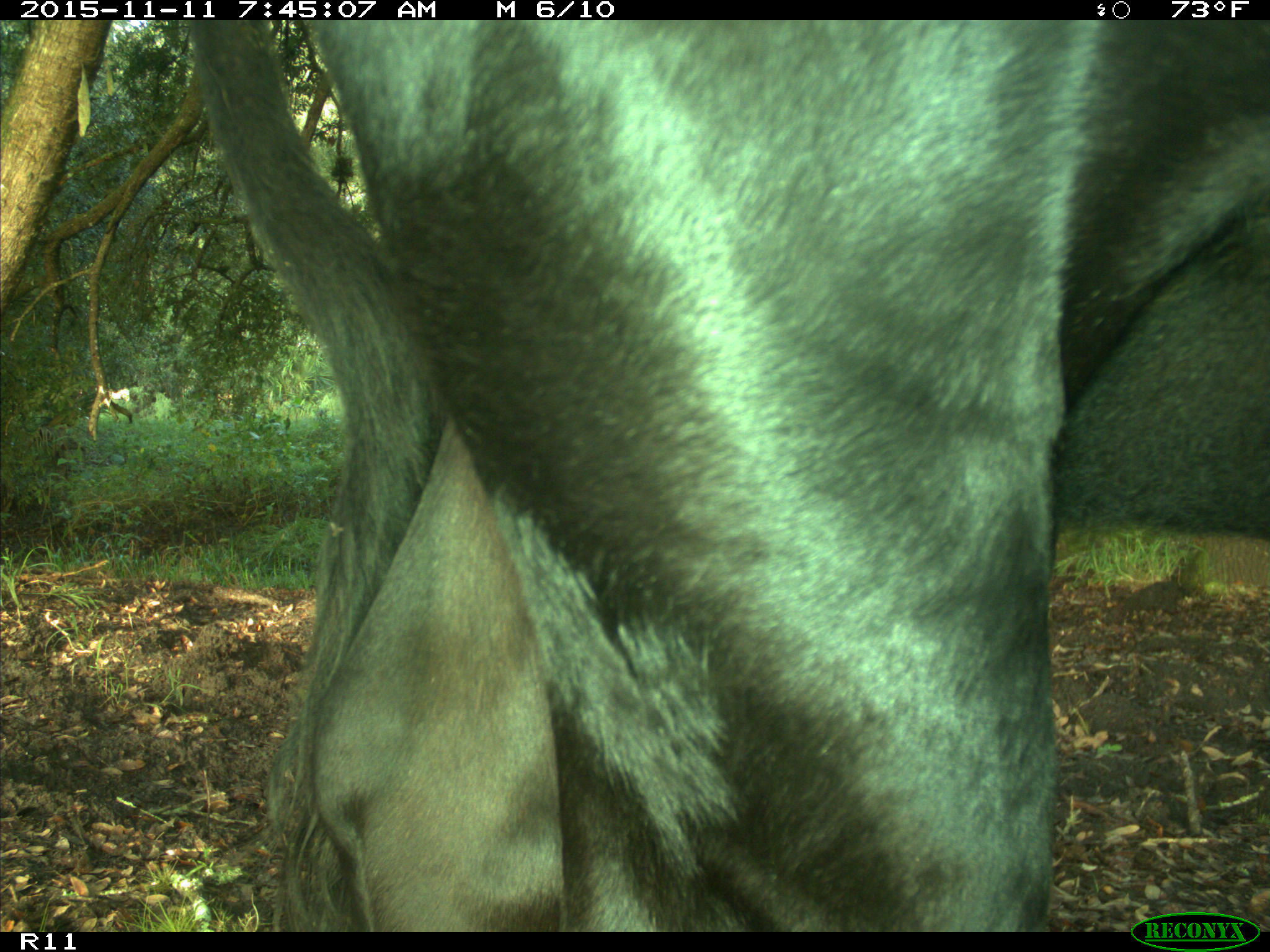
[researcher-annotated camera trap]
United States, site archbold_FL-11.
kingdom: Animalia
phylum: Chordata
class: Mammalia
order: Artiodactyla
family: Bovidae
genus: Bos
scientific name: Bos taurus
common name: domestic cow